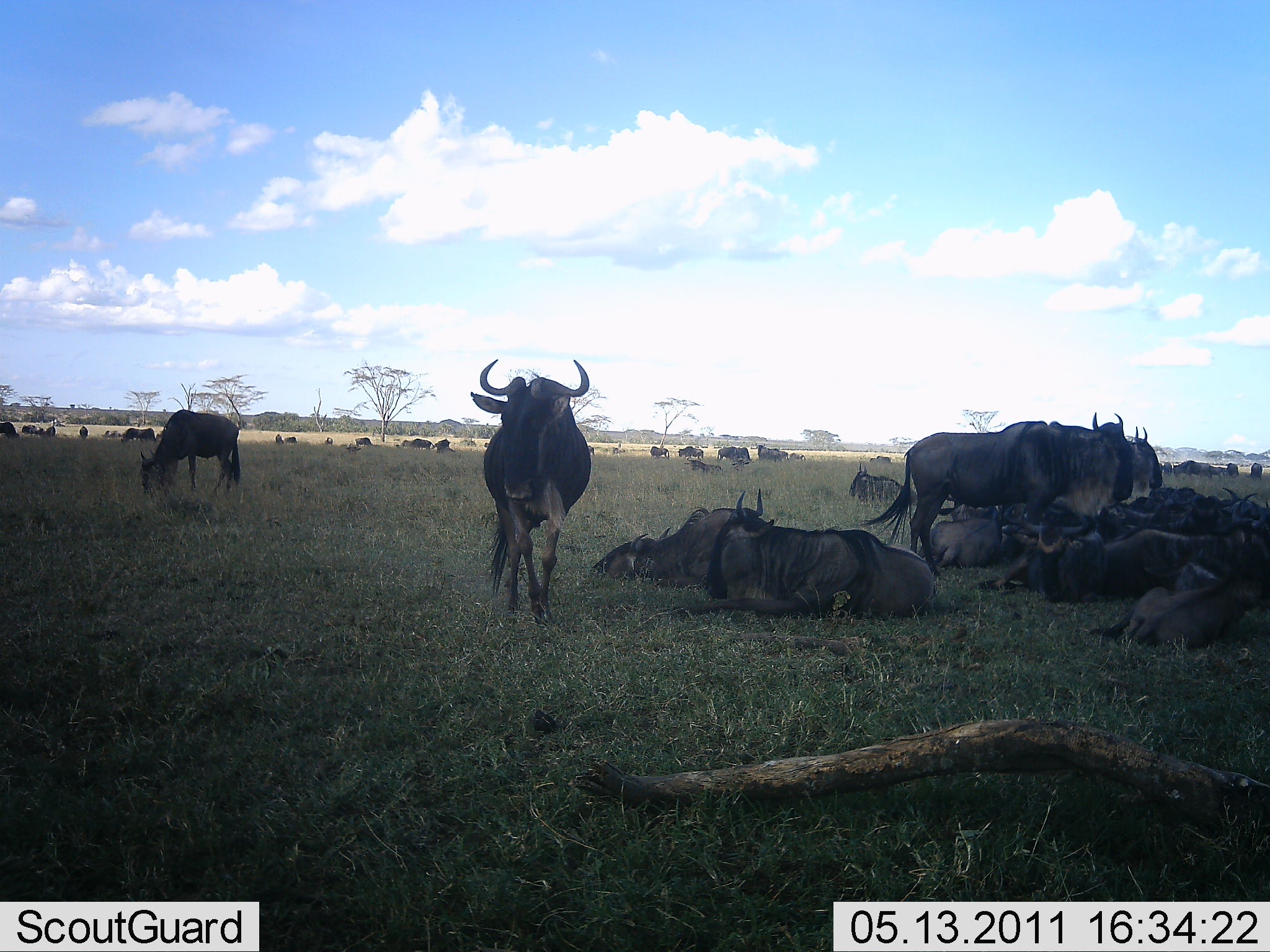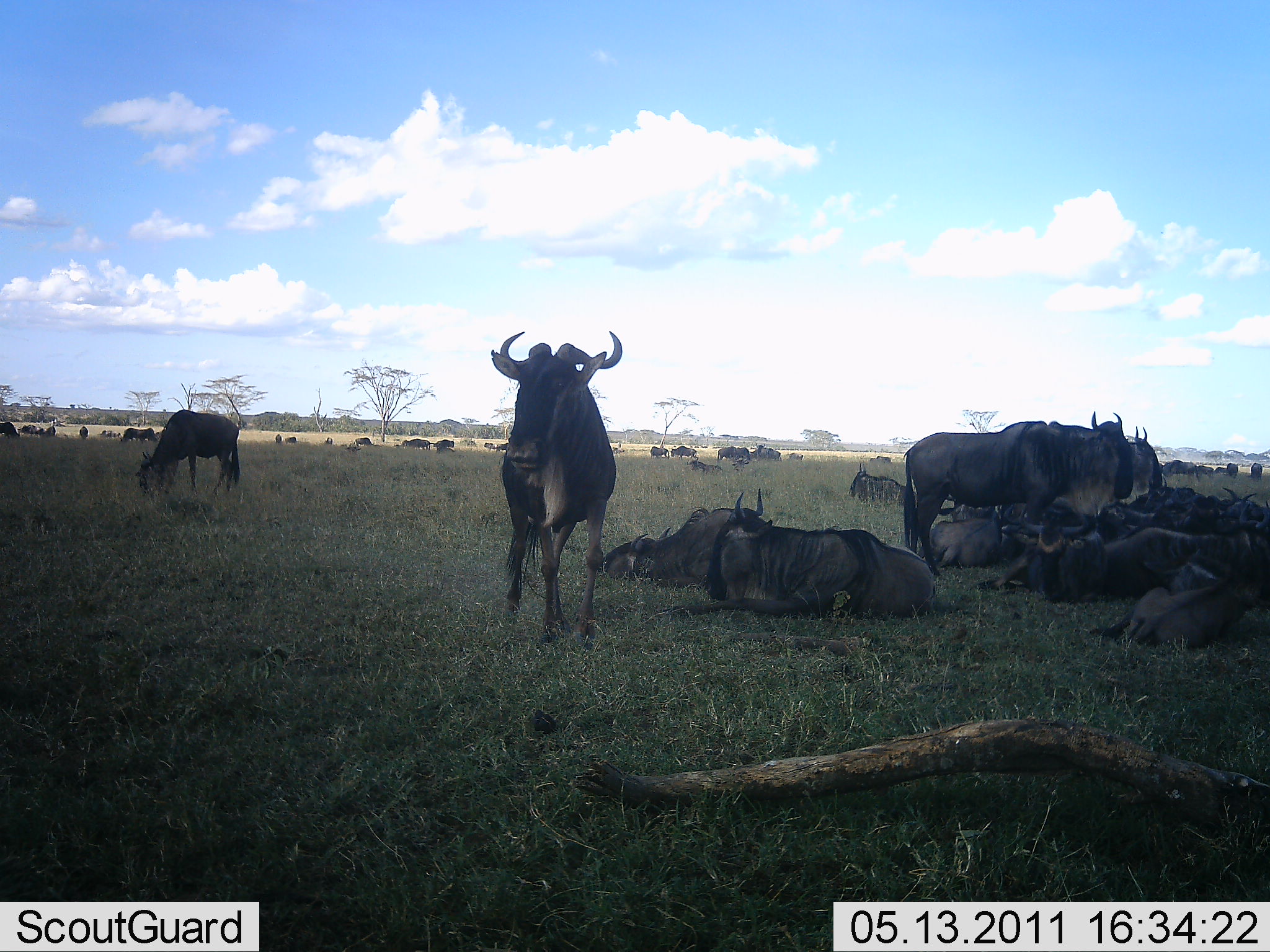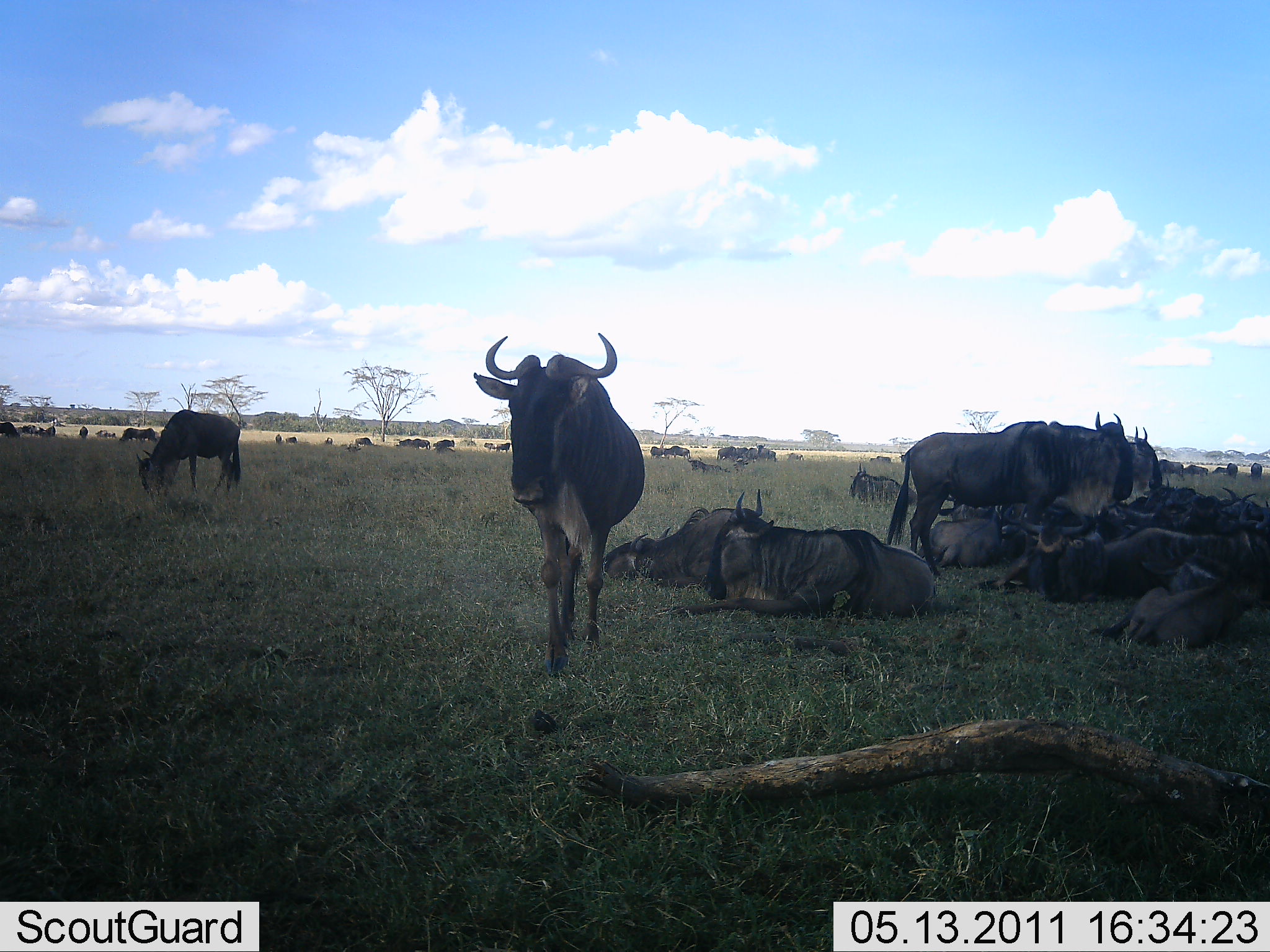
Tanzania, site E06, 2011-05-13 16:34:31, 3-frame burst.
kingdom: Animalia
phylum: Chordata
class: Mammalia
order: Artiodactyla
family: Bovidae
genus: Connochaetes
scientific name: Connochaetes taurinus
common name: blue wildebeest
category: wildebeest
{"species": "wildebeest (blue wildebeest) (Connochaetes taurinus)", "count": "11-50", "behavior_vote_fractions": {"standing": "86%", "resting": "93%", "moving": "43%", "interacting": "7%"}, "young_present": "14%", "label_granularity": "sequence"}